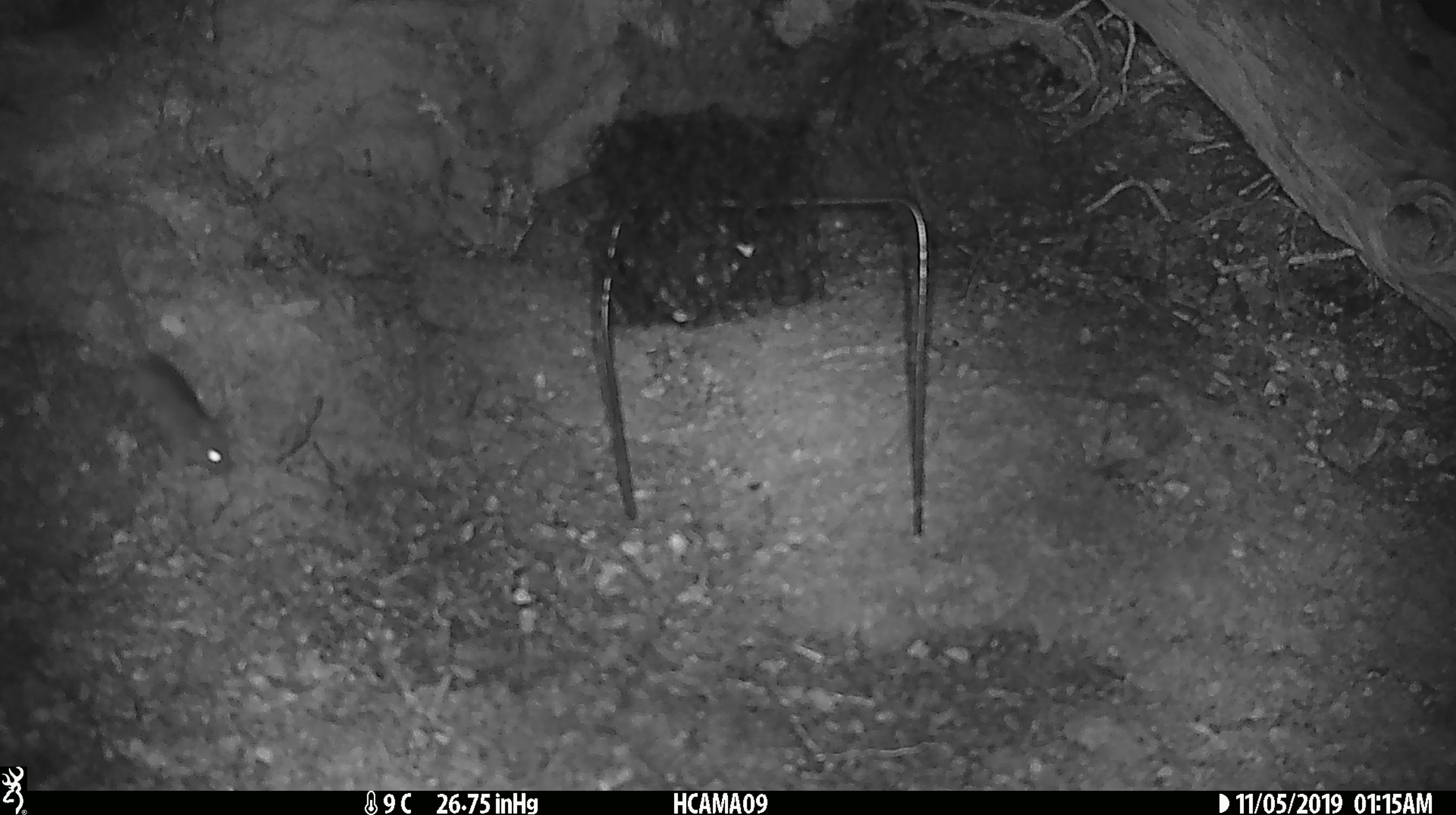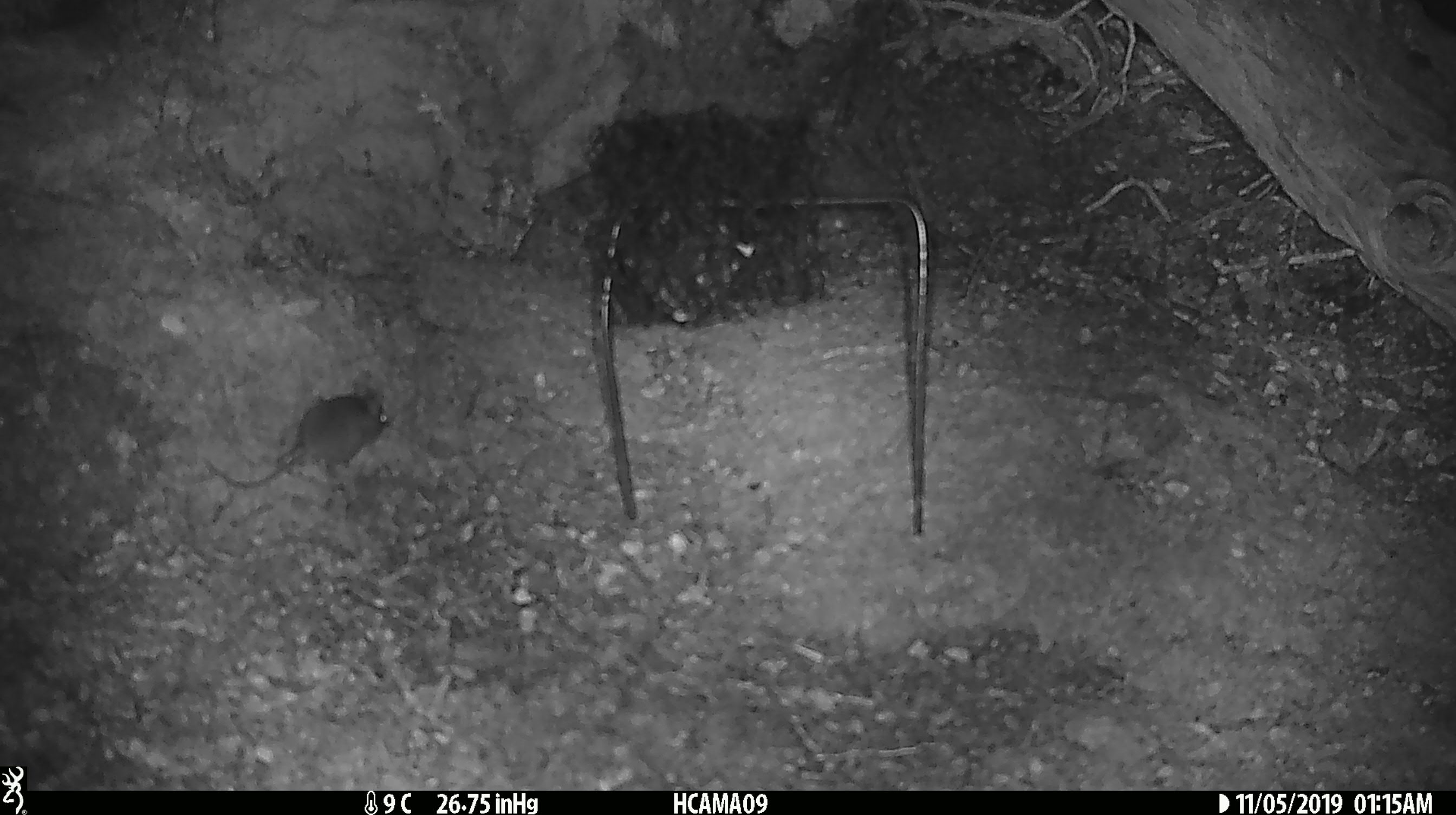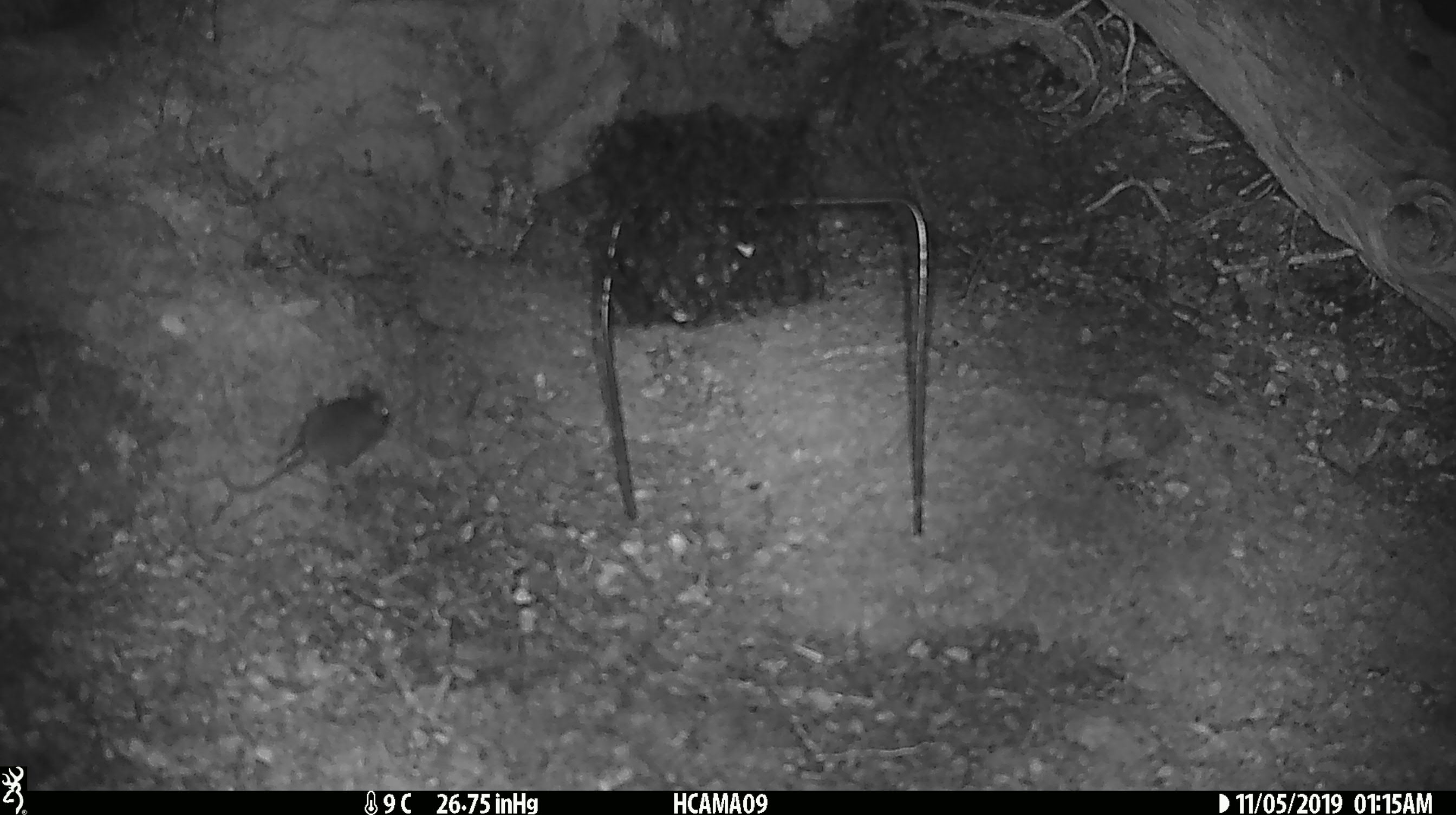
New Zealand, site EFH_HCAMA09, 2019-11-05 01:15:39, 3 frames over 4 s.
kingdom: Animalia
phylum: Chordata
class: Mammalia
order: Rodentia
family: Muridae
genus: Mus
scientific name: Mus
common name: mouse